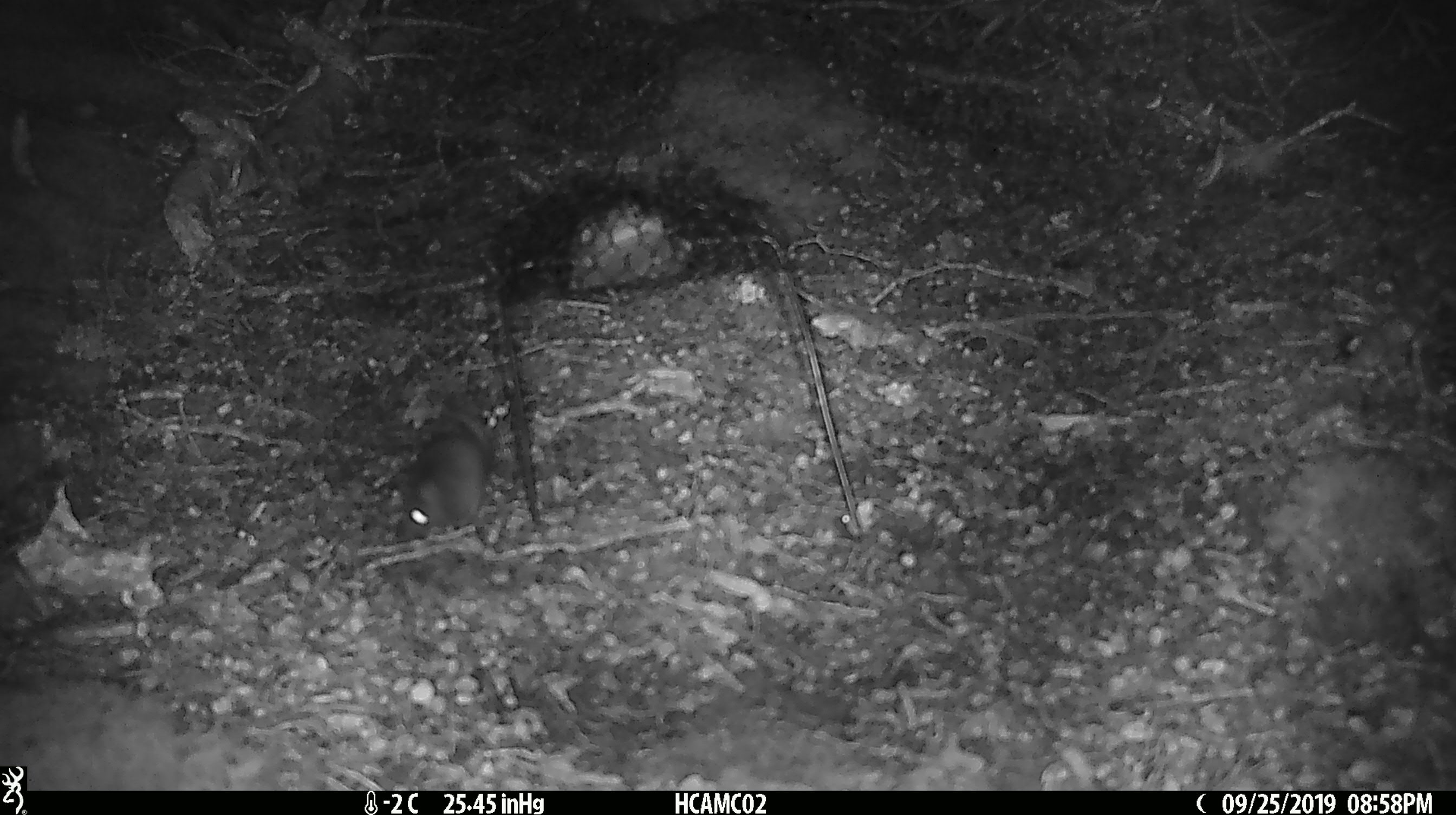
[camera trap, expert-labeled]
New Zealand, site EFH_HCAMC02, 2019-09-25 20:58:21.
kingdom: Animalia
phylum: Chordata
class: Mammalia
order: Rodentia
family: Muridae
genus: Mus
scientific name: Mus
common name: mouse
Mouse (Mus).